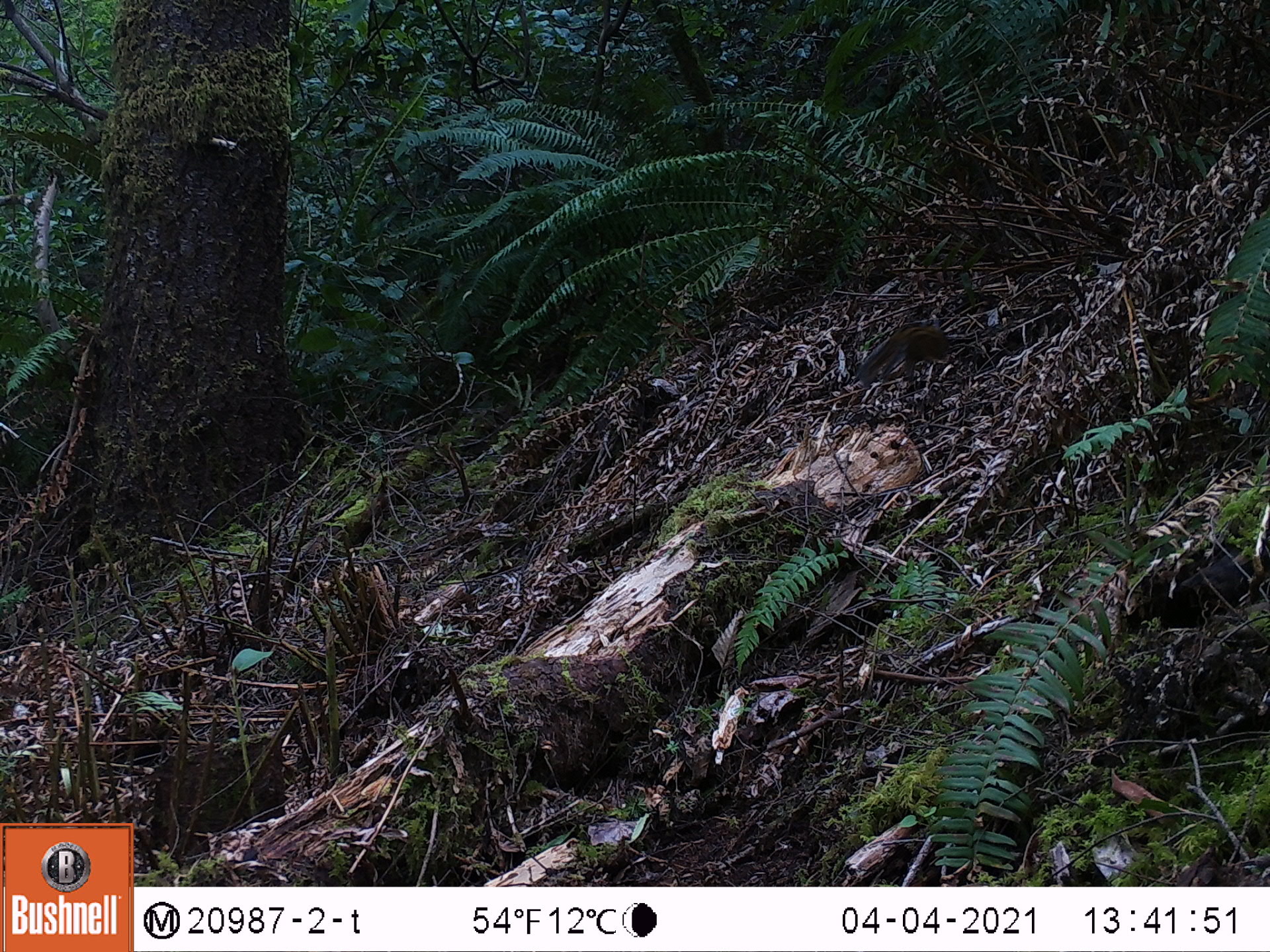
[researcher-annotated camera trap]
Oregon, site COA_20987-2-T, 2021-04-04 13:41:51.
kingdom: Animalia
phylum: Chordata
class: Mammalia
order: Rodentia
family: Sciuridae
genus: Neotamias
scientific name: Neotamias townsendii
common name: townsend's chipmunk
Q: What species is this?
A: Townsend's chipmunk (Neotamias townsendii).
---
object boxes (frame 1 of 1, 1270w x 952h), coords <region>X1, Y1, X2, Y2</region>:
townsend's chipmunk: <region>851, 318, 958, 379</region>